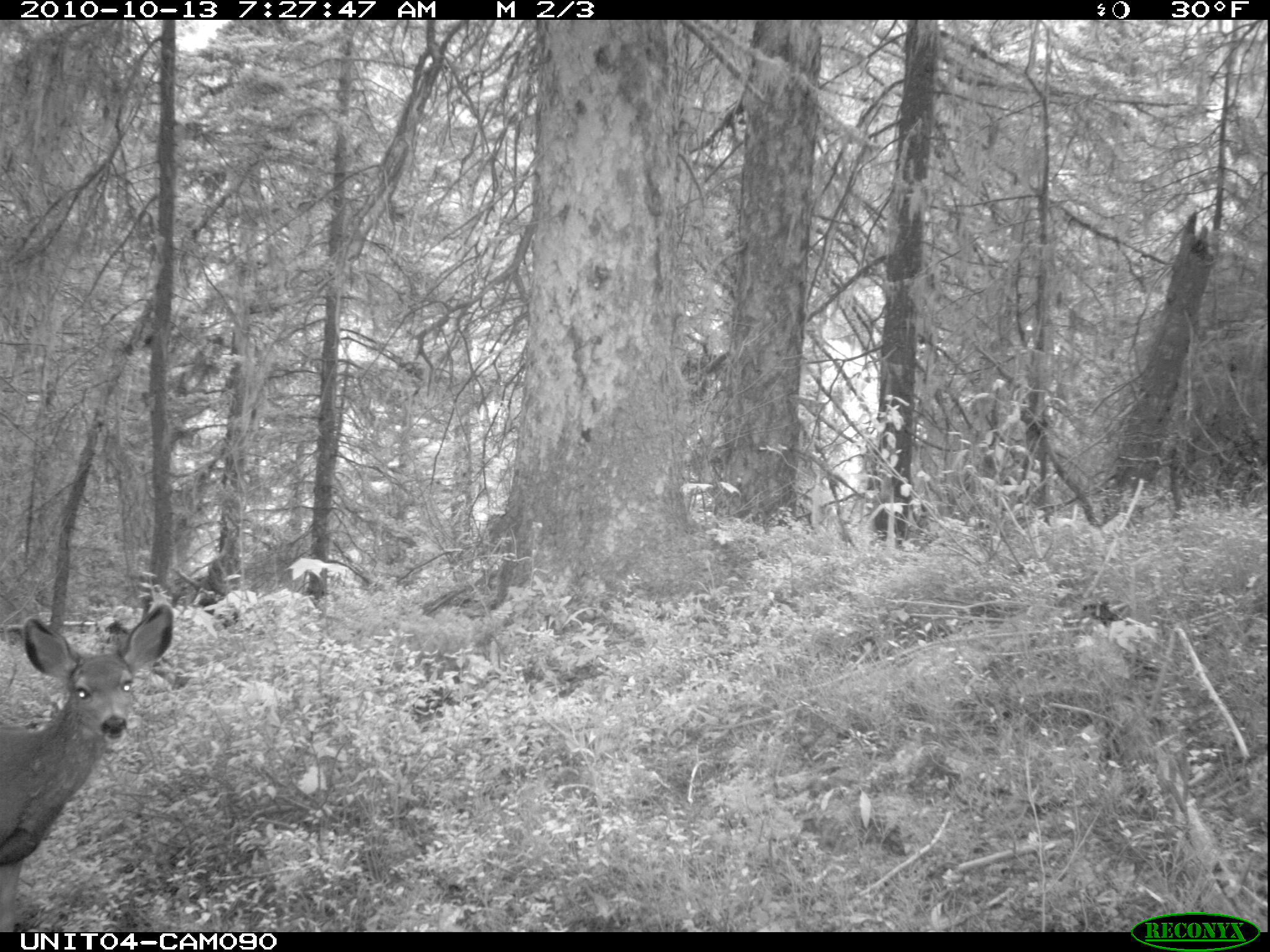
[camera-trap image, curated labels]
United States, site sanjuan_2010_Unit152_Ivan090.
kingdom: Animalia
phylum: Chordata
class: Mammalia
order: Artiodactyla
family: Cervidae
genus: Odocoileus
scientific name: Odocoileus hemionus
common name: mule deer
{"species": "Odocoileus hemionus (mule deer)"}